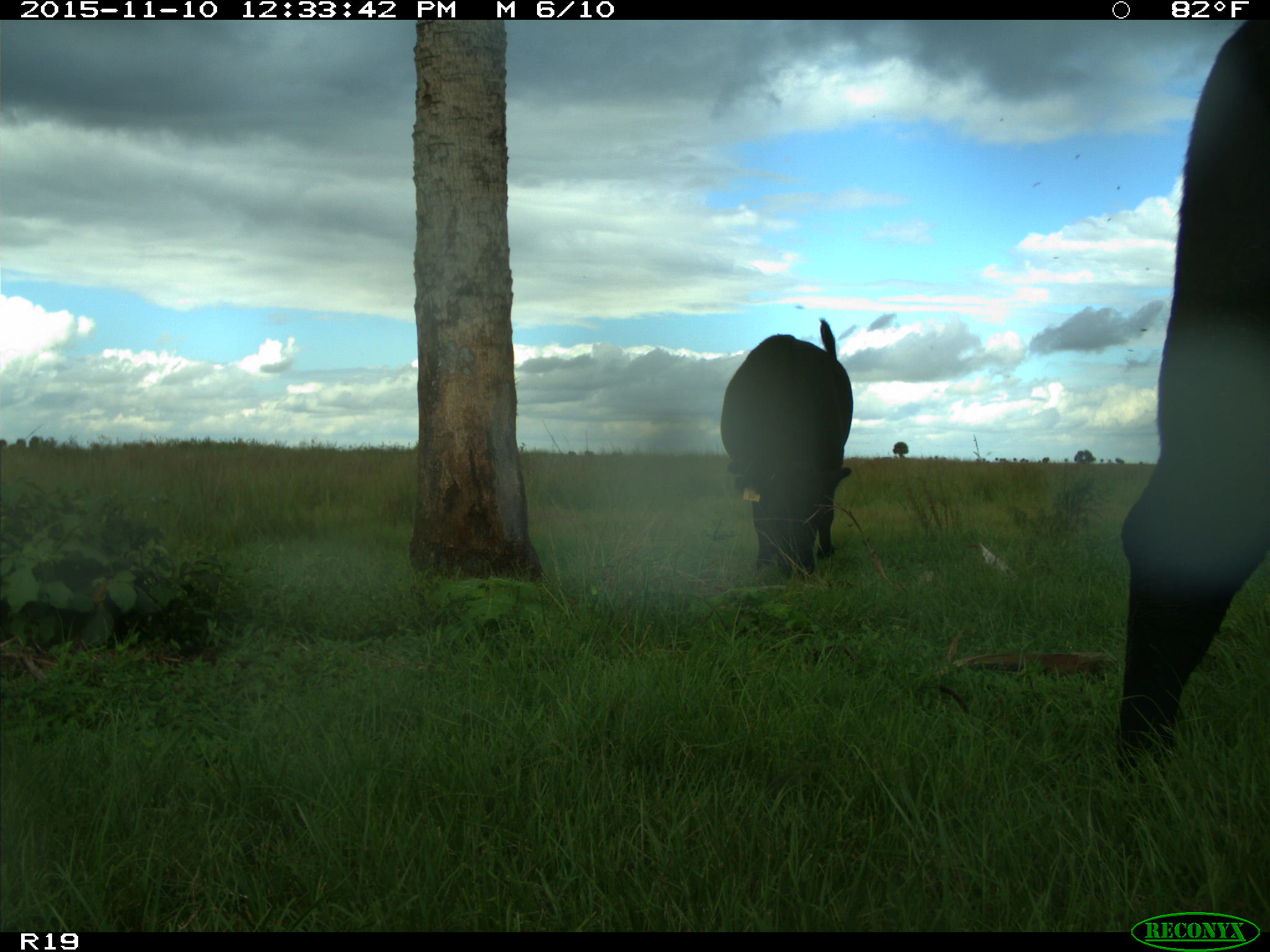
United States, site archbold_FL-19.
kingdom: Animalia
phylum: Chordata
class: Mammalia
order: Artiodactyla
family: Bovidae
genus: Bos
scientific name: Bos taurus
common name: domestic cow